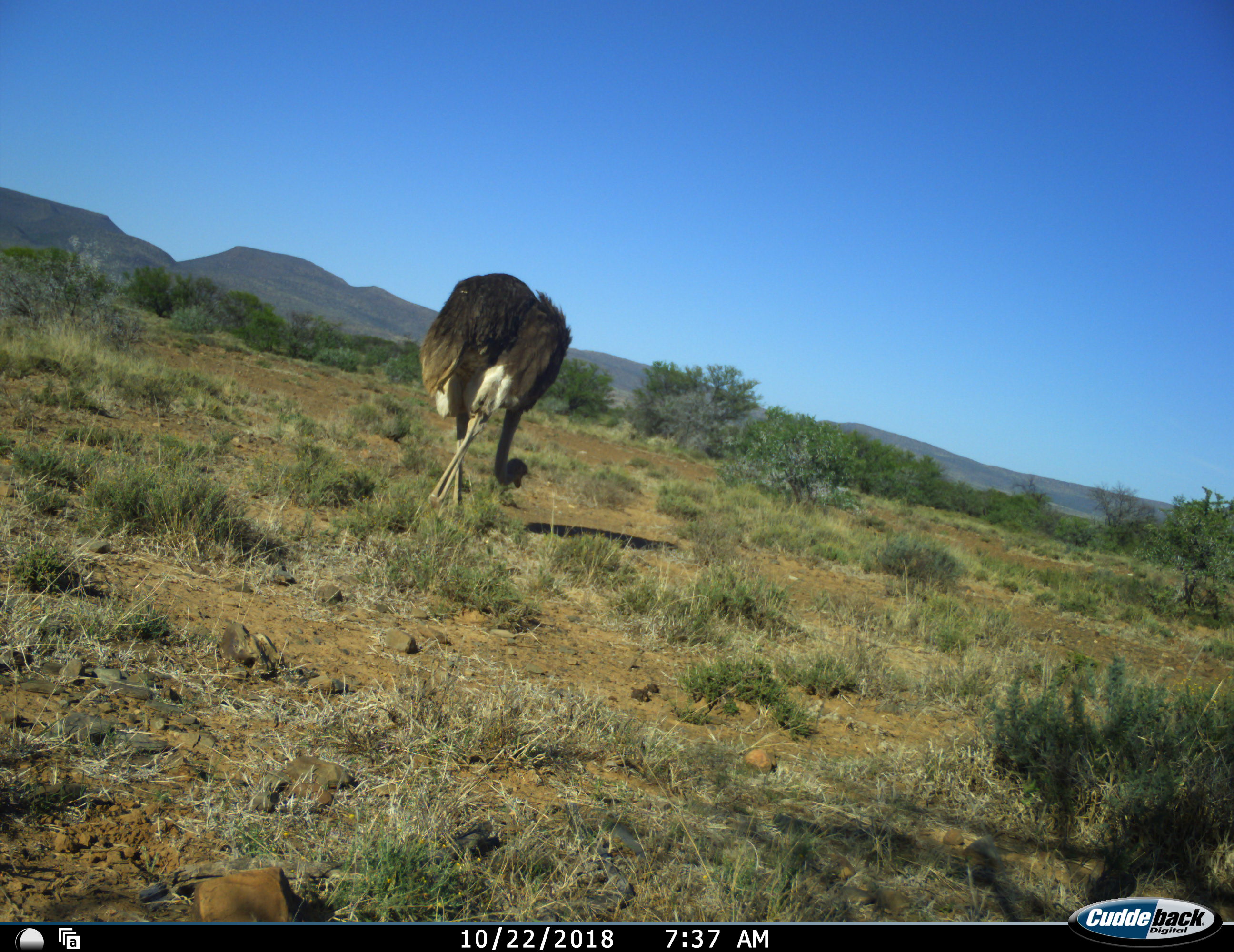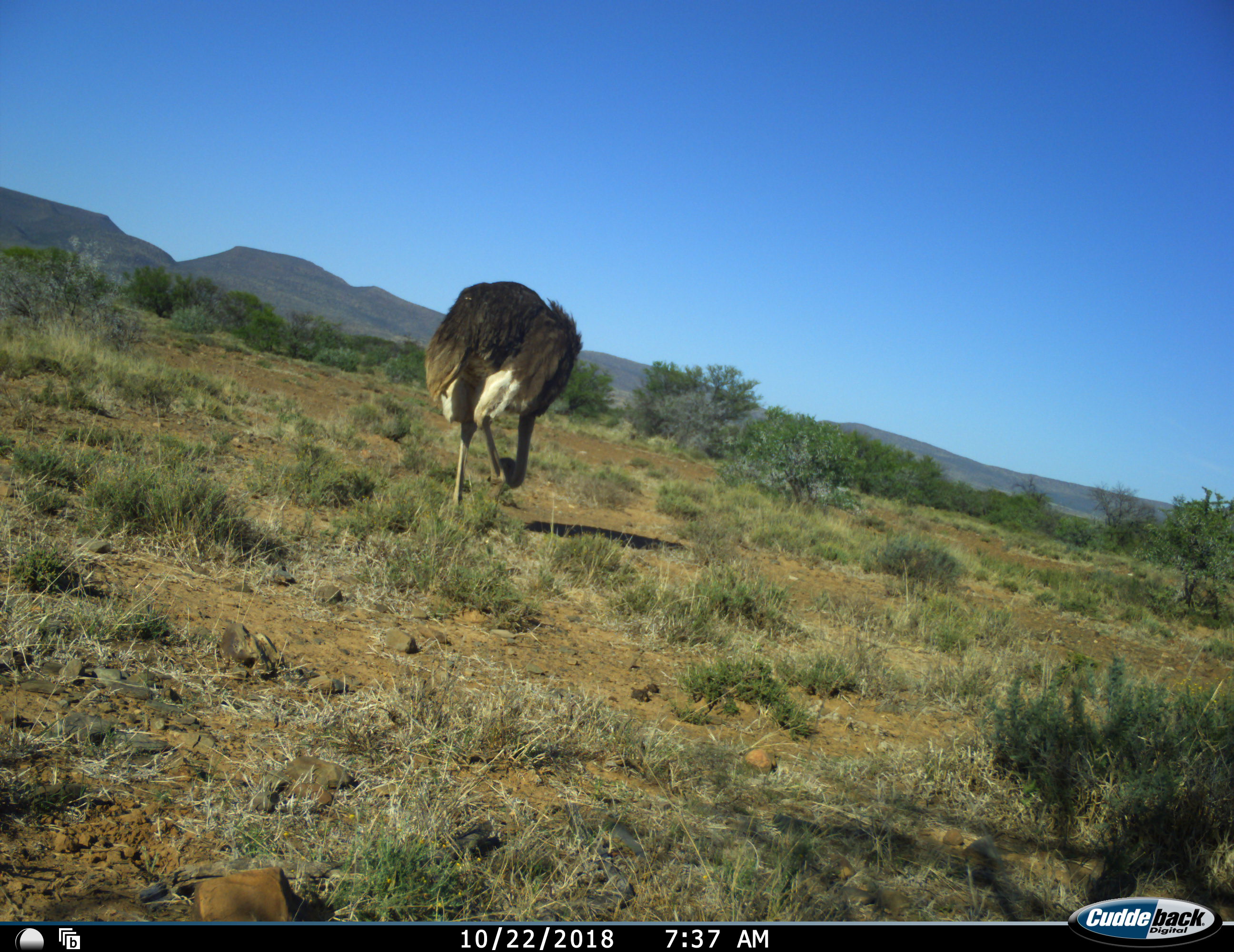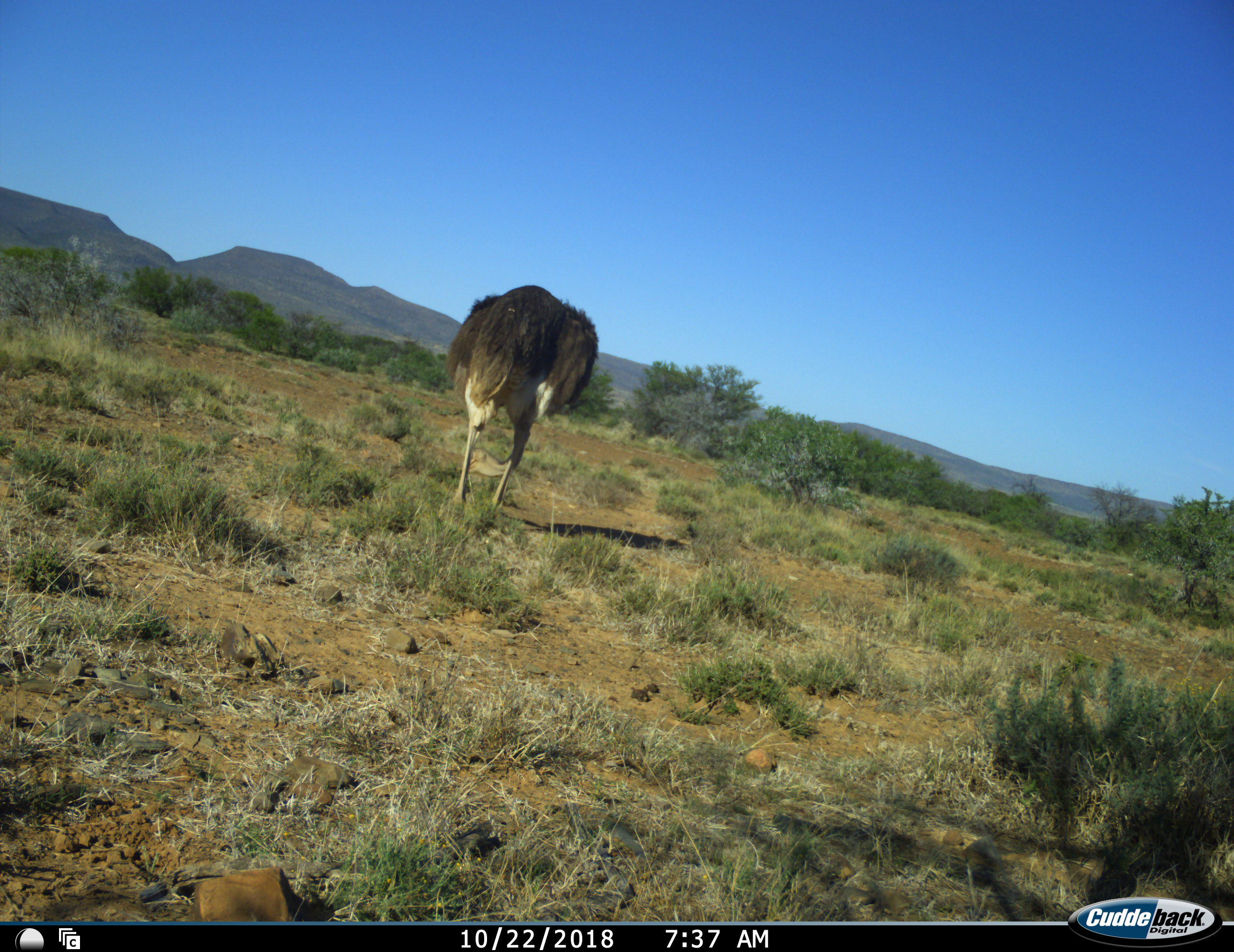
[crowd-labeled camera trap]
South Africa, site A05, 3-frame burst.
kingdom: Animalia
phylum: Chordata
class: Aves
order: Struthioniformes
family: Struthionidae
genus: Struthio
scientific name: Struthio camelus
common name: ostrich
Ostrich (Struthio camelus), count 1. Behavior (volunteer vote fractions): standing 30%, resting 10%, moving 50%, interacting 0%. Young present (vote fraction): 0%. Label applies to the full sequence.